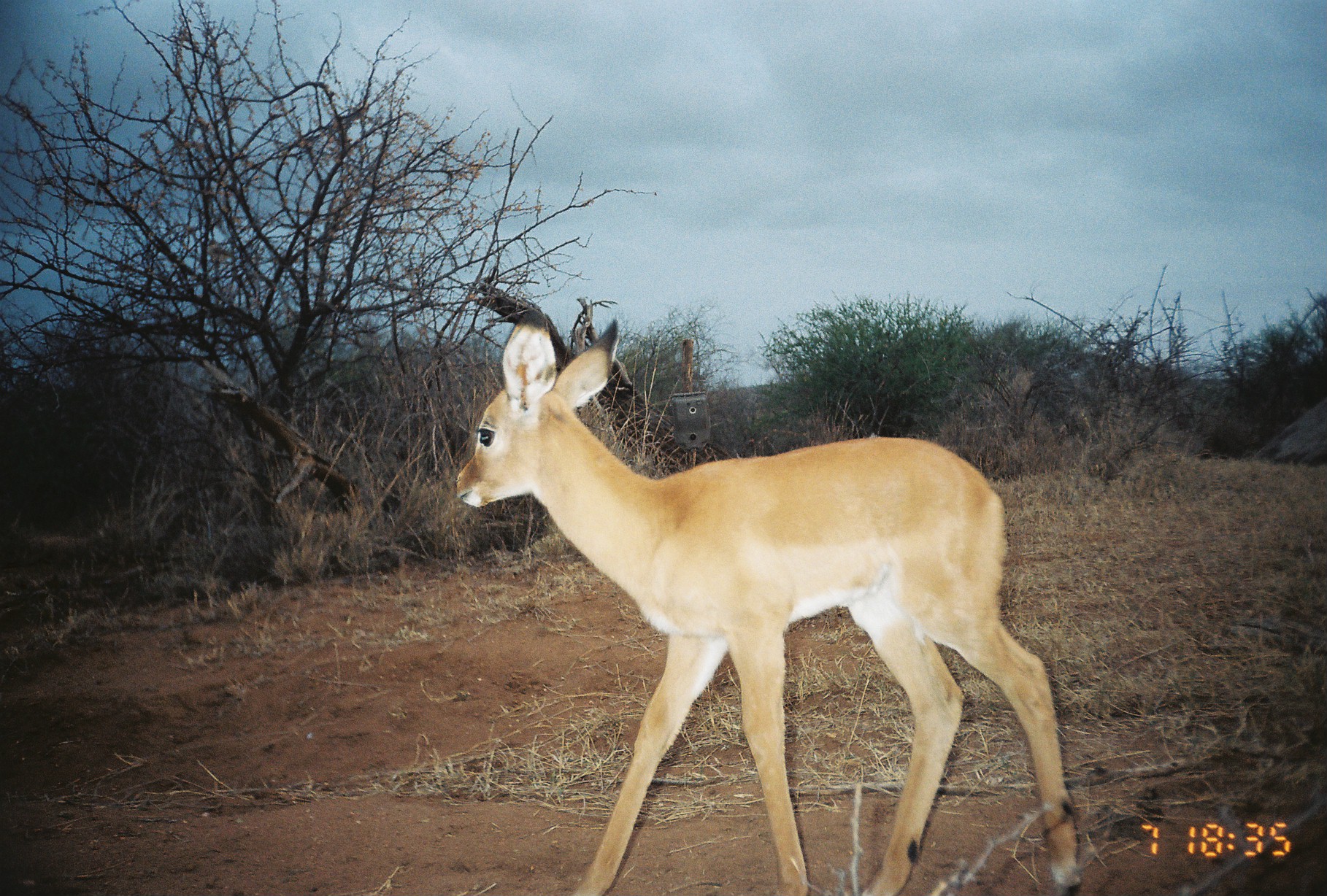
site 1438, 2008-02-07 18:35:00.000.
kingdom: Animalia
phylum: Chordata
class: Mammalia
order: Artiodactyla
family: Bovidae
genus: Aepyceros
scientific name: Aepyceros melampus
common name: impala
Aepyceros melampus (impala), count 1.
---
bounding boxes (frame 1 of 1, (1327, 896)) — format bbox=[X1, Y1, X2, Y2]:
aepyceros melampus: bbox=[451, 303, 1083, 896]